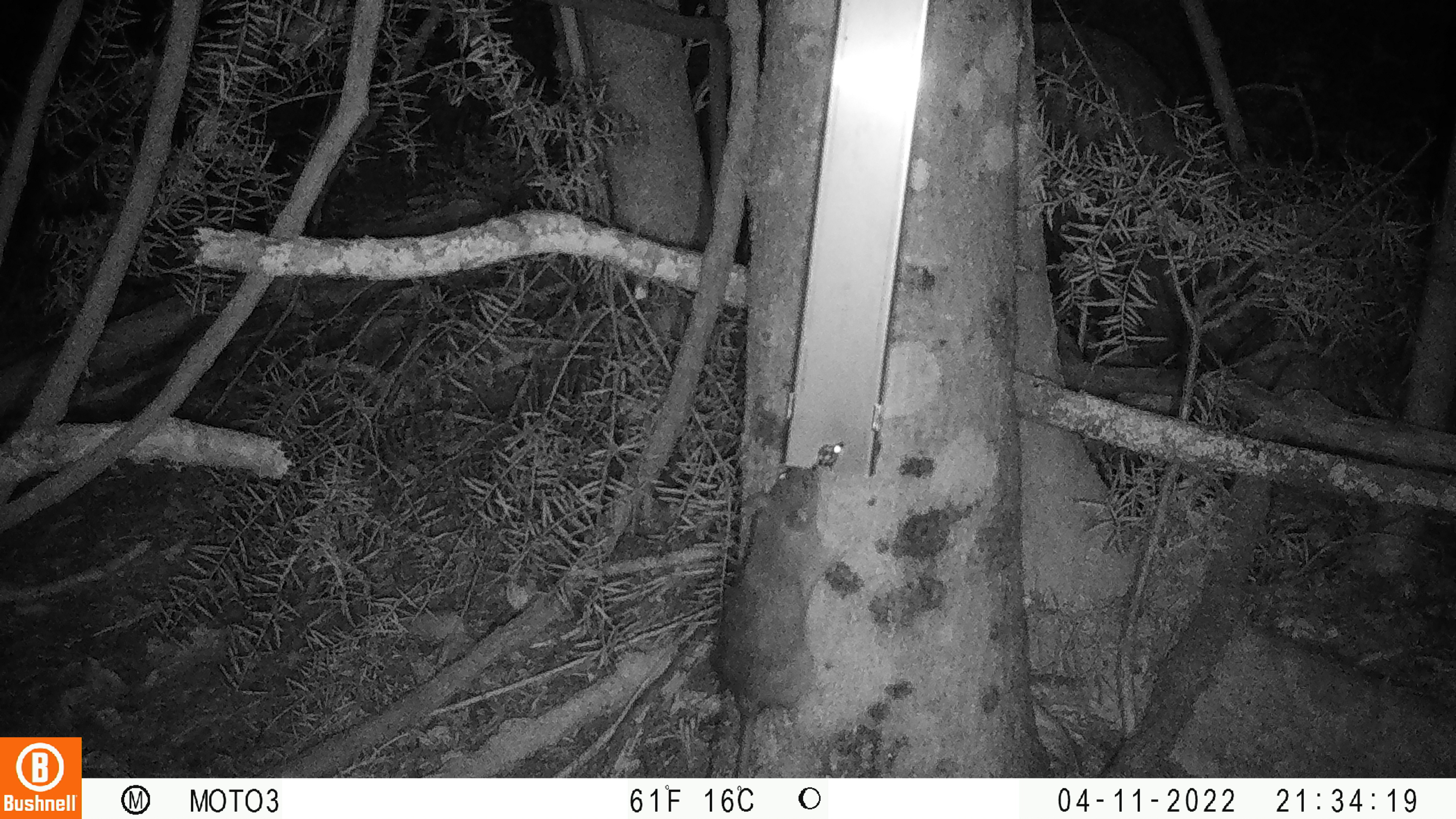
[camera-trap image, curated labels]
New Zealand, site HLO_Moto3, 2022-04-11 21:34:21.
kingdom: Animalia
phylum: Chordata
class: Mammalia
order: Rodentia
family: Muridae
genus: Rattus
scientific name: Rattus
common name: rat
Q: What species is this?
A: Rat (Rattus).